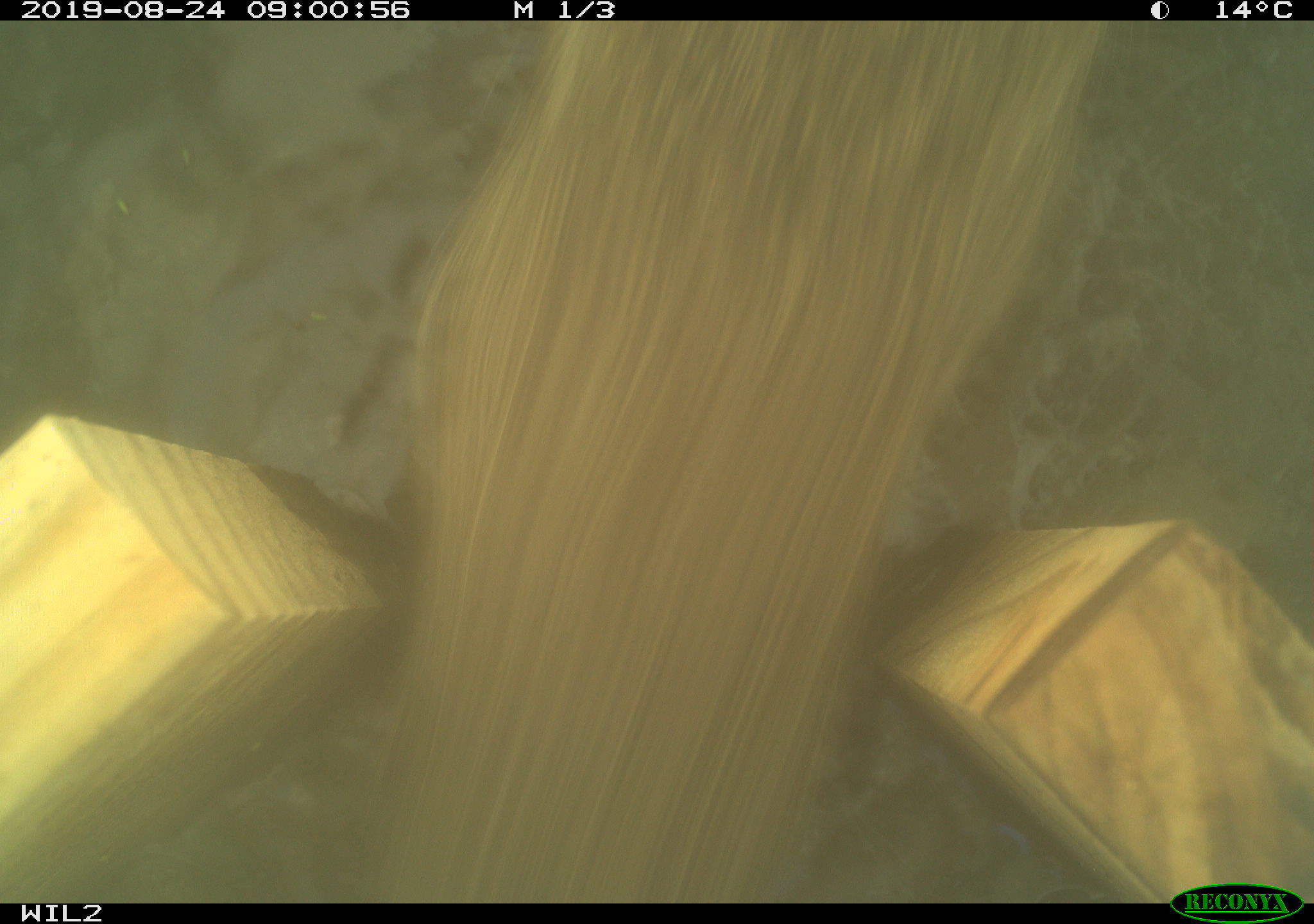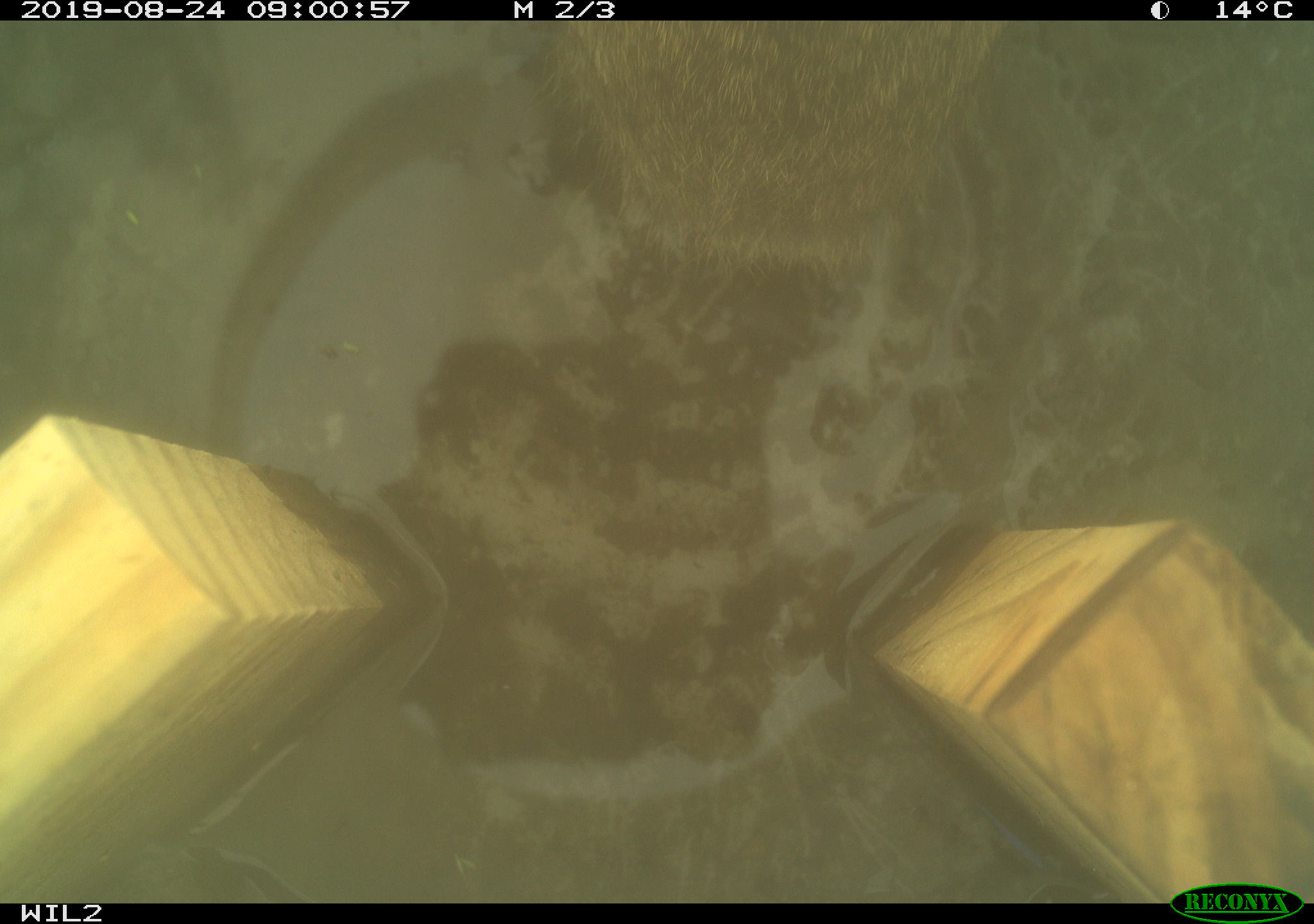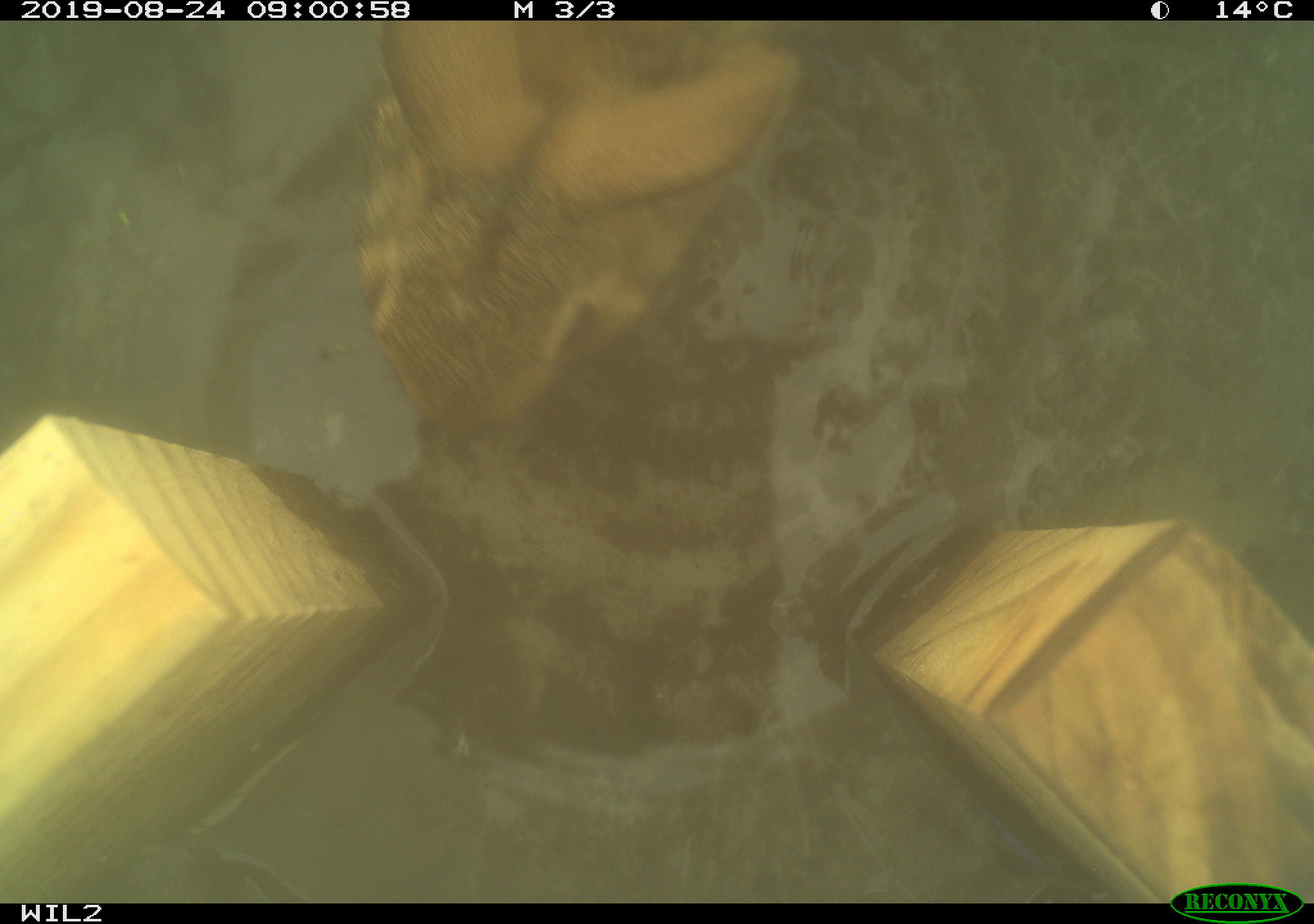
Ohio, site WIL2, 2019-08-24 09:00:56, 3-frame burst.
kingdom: Animalia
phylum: Chordata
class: Mammalia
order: Lagomorpha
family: Leporidae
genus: Sylvilagus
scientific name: Sylvilagus floridanus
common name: eastern cottontail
Eastern cottontail (Sylvilagus floridanus).